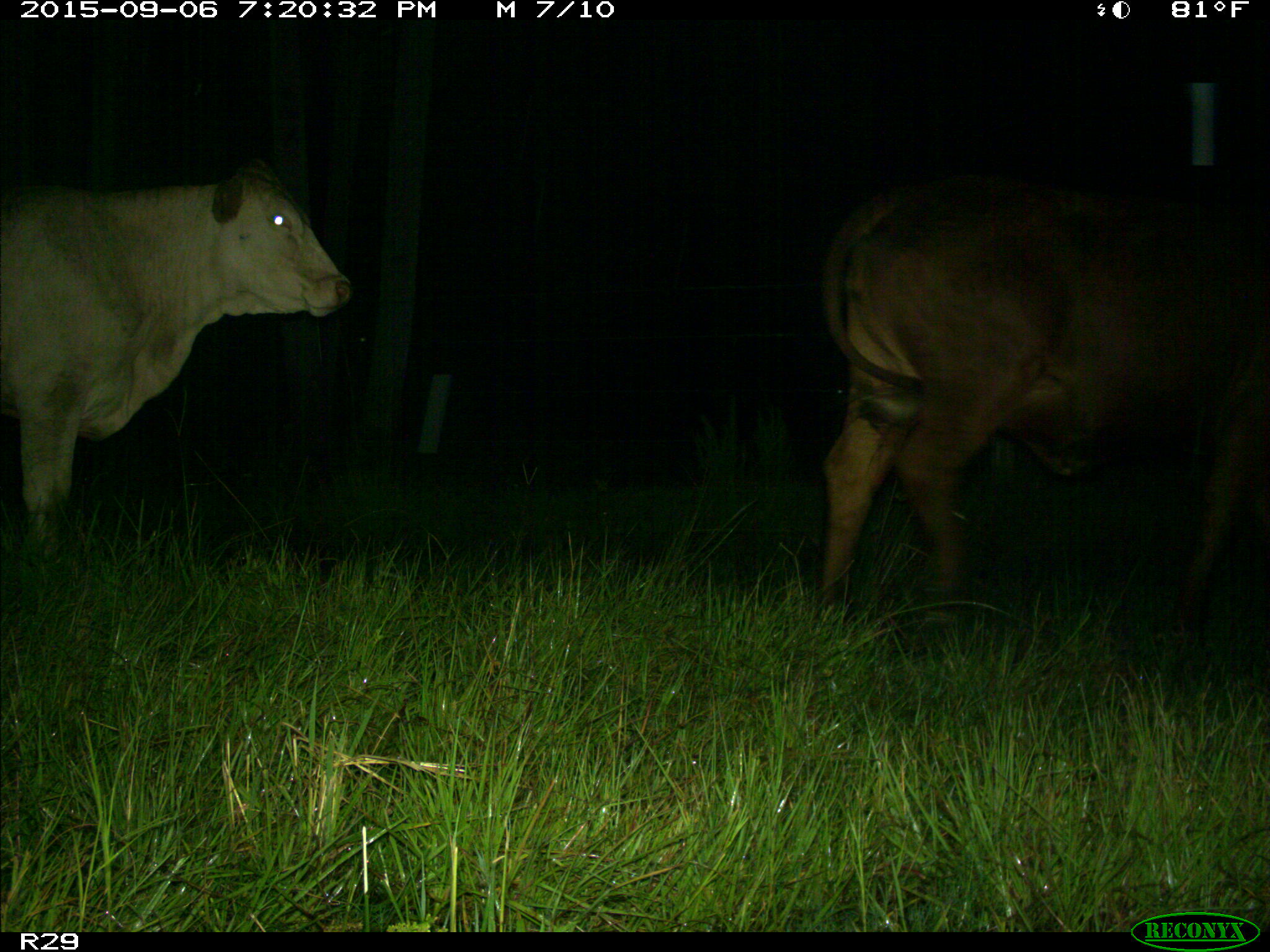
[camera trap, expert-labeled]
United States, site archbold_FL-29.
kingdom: Animalia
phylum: Chordata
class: Mammalia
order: Artiodactyla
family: Bovidae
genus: Bos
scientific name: Bos taurus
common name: domestic cow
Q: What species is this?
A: Bos taurus (domestic cow).